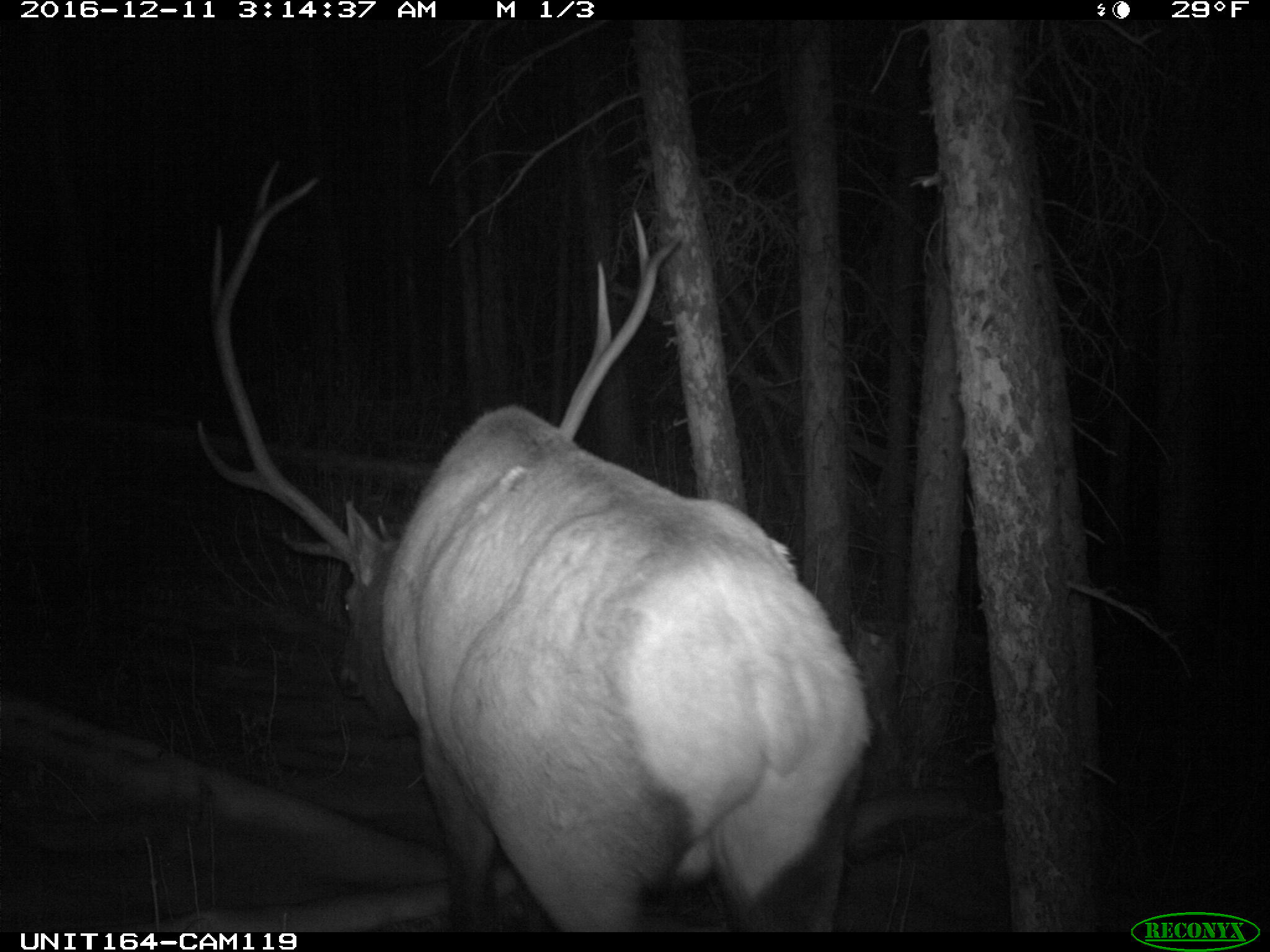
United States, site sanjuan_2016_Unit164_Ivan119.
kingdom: Animalia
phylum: Chordata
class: Mammalia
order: Artiodactyla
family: Cervidae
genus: Cervus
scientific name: Cervus elaphus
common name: red deer